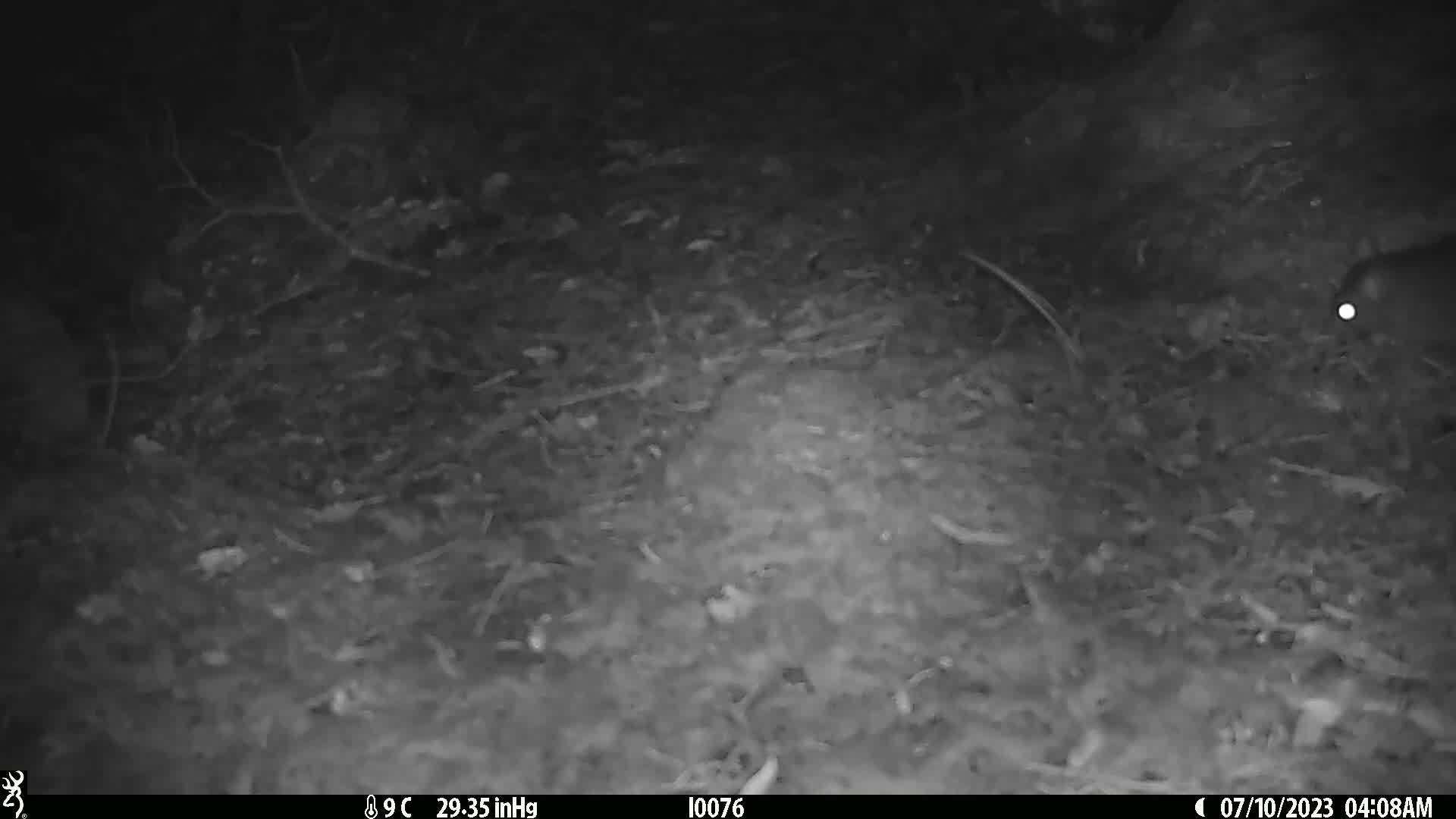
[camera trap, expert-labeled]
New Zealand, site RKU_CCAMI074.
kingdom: Animalia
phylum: Chordata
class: Mammalia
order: Rodentia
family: Muridae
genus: Rattus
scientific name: Rattus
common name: rat